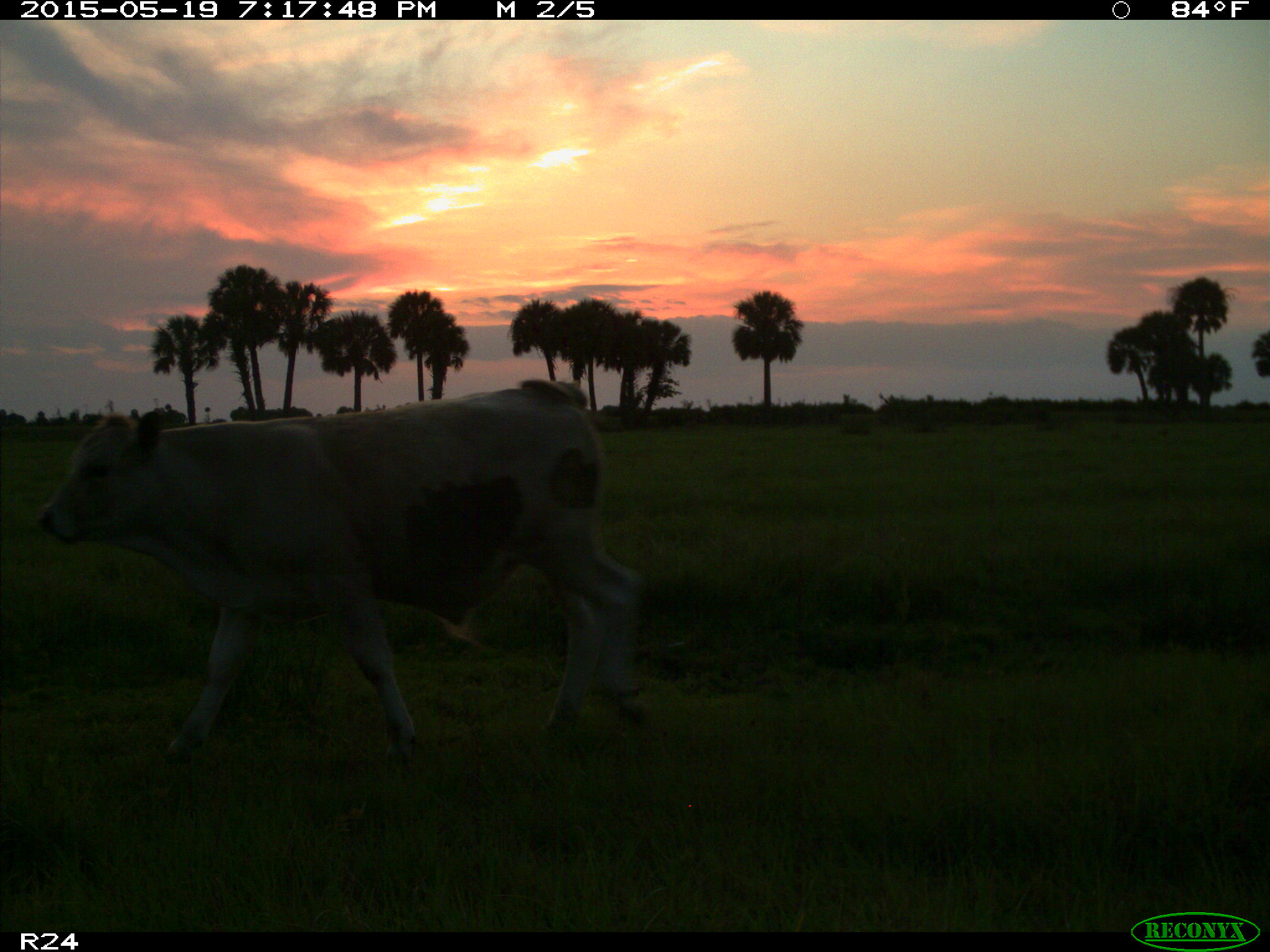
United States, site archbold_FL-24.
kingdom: Animalia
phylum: Chordata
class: Mammalia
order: Artiodactyla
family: Bovidae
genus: Bos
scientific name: Bos taurus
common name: domestic cow